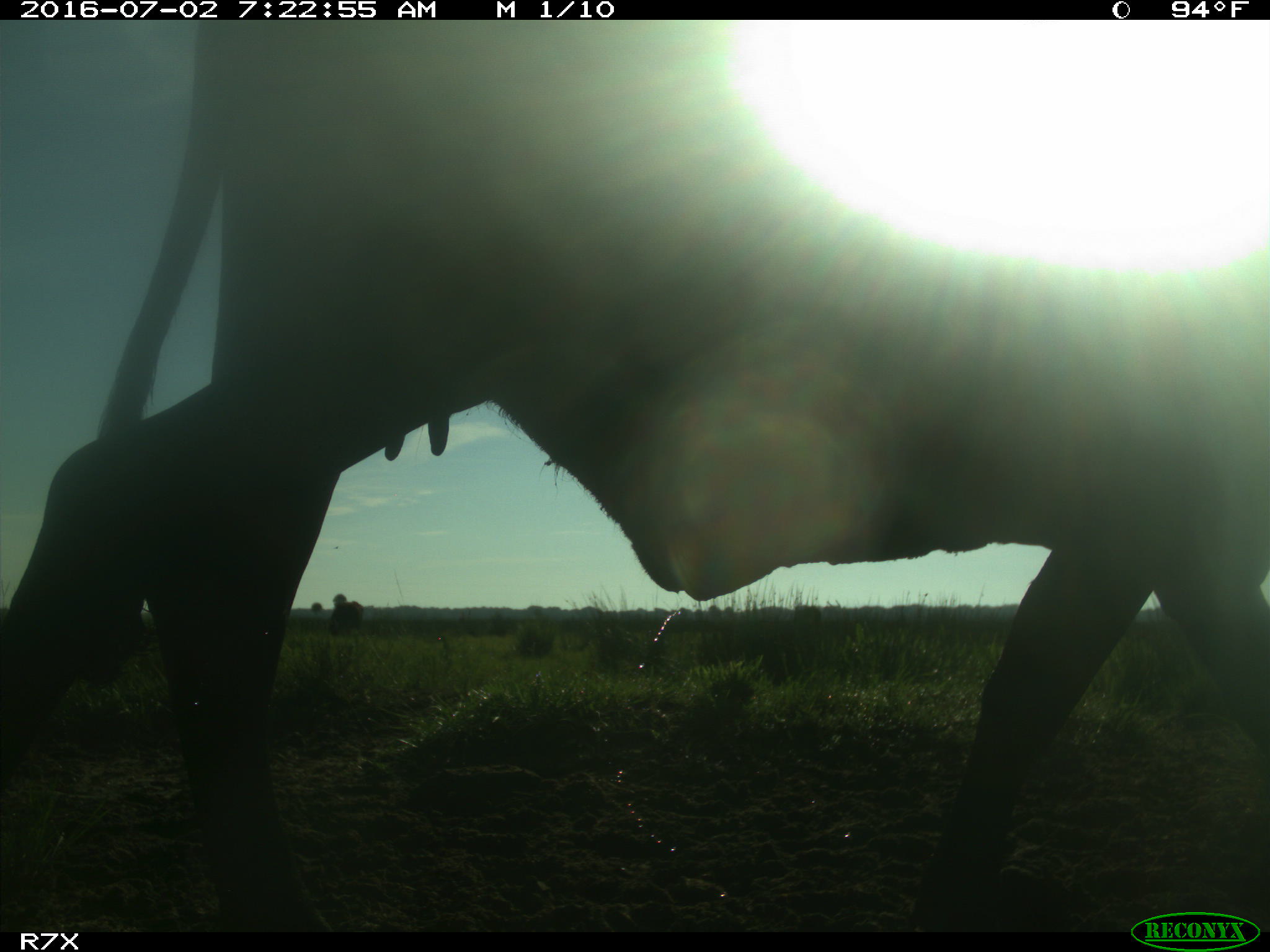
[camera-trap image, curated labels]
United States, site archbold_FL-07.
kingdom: Animalia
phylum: Chordata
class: Mammalia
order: Artiodactyla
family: Bovidae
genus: Bos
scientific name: Bos taurus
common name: domestic cow